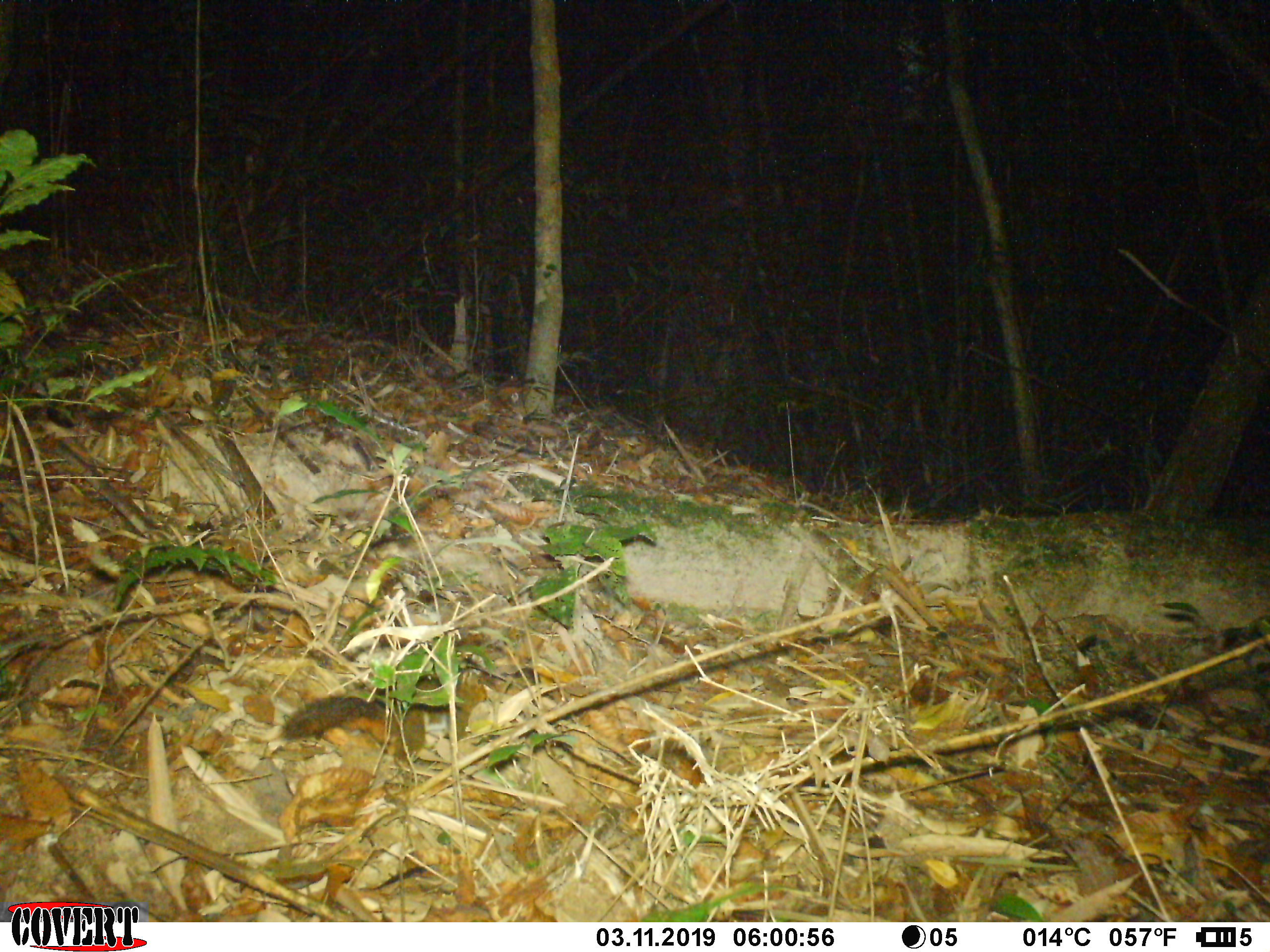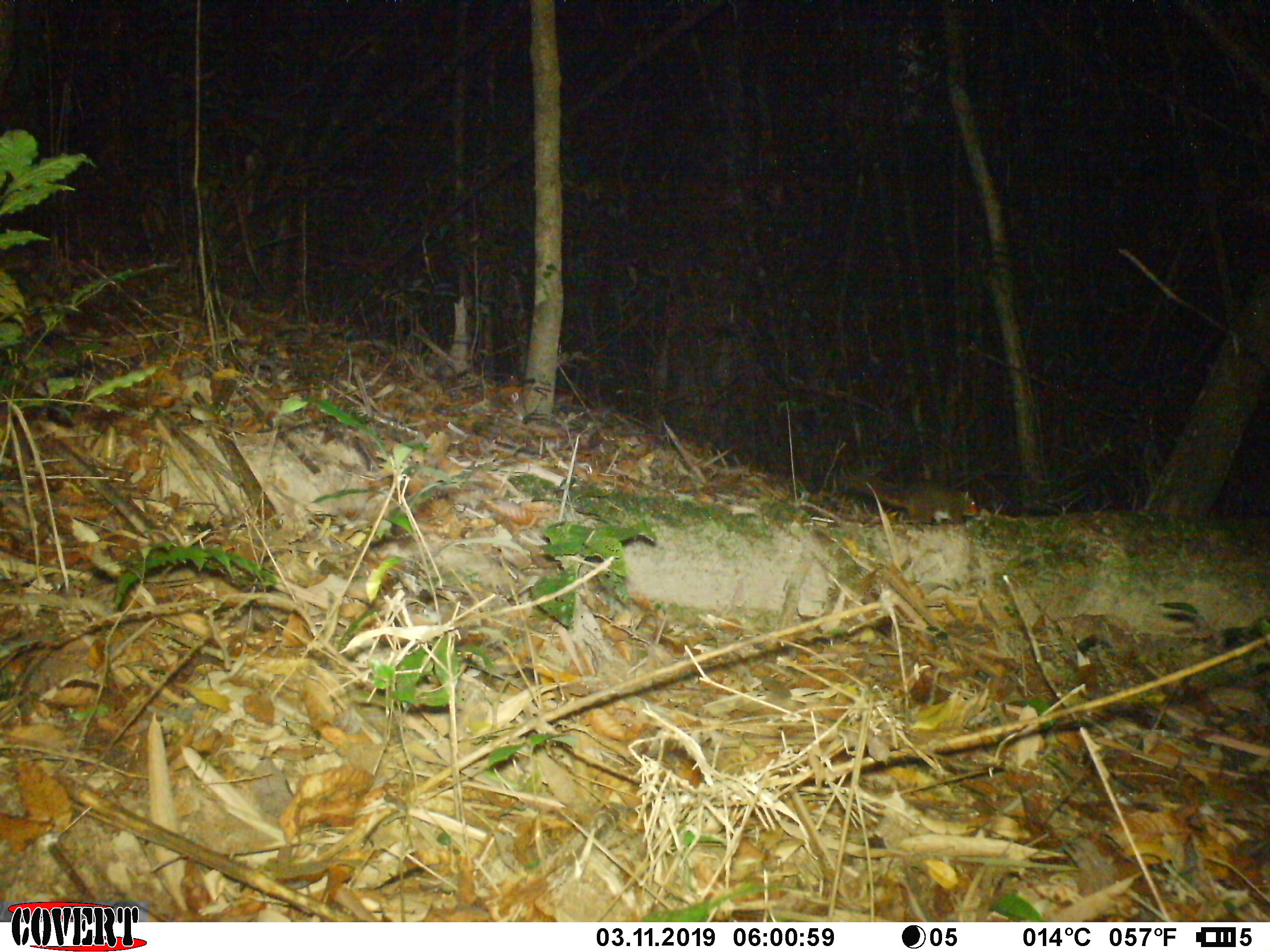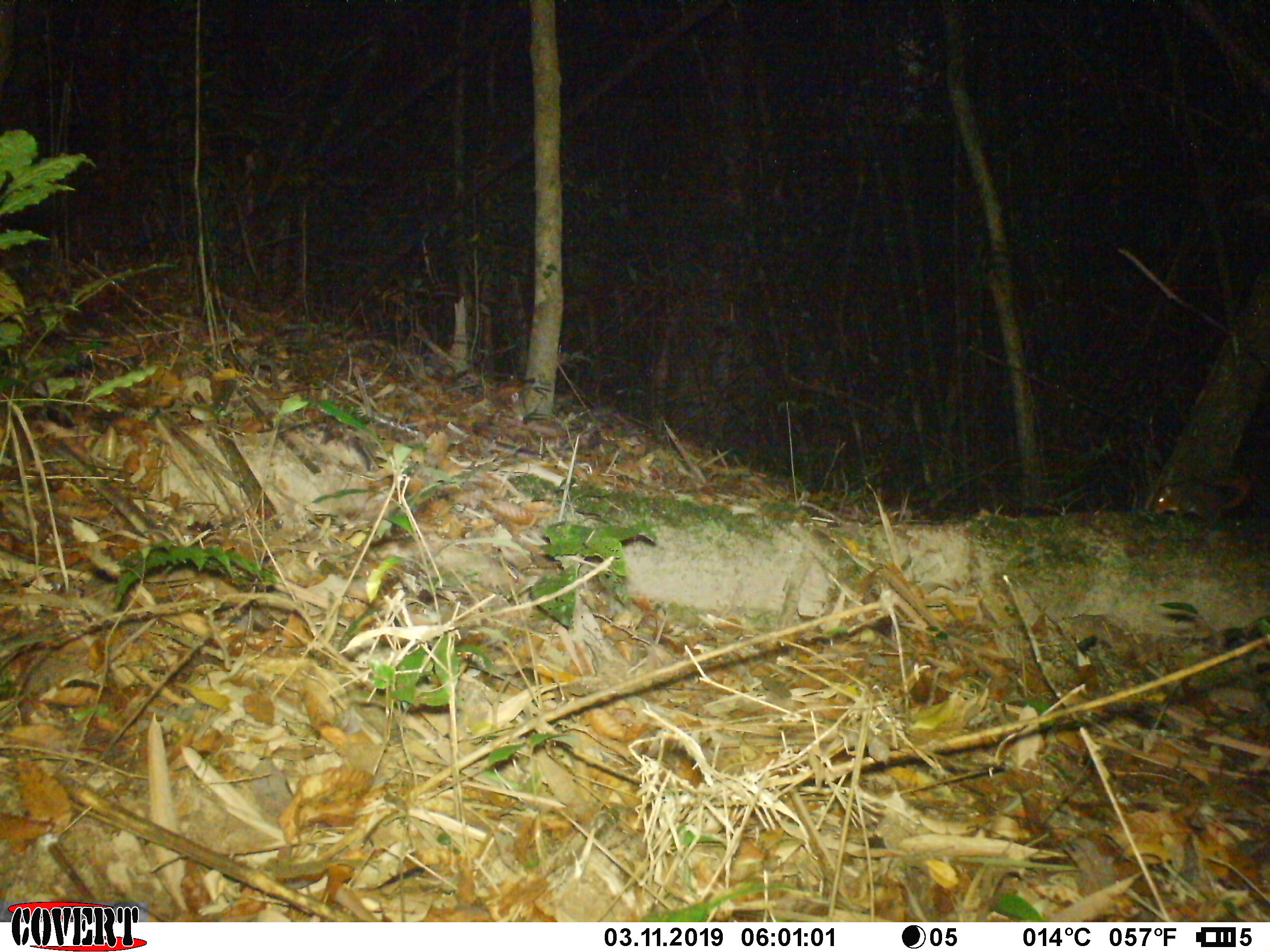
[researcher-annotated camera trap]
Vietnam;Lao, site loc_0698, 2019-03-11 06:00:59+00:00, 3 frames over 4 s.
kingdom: Animalia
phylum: Chordata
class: Mammalia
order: Rodentia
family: Sciuridae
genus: Dremomys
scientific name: Dremomys rufigenis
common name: red-cheeked squirrel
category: red cheeked squirrel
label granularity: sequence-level